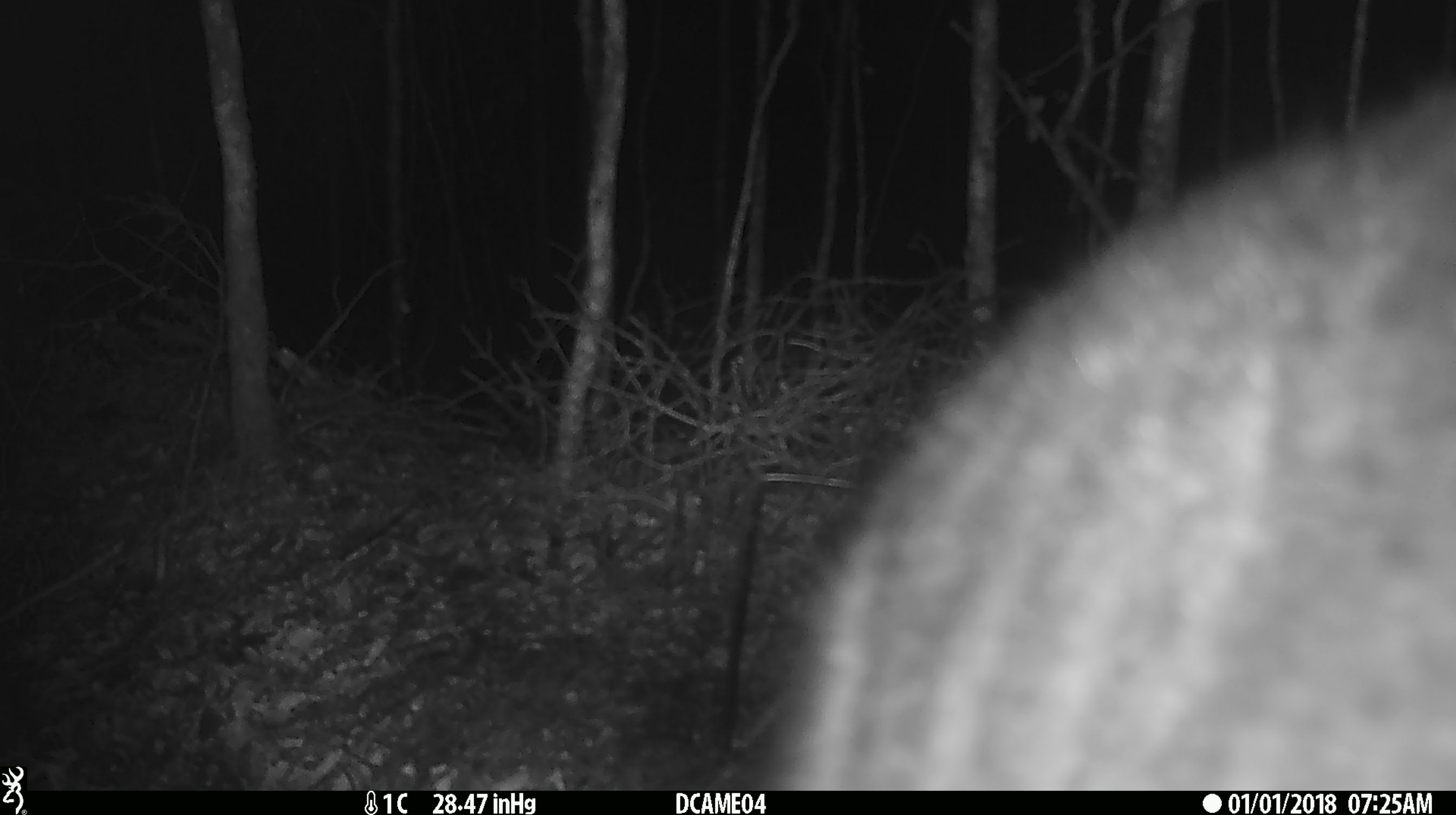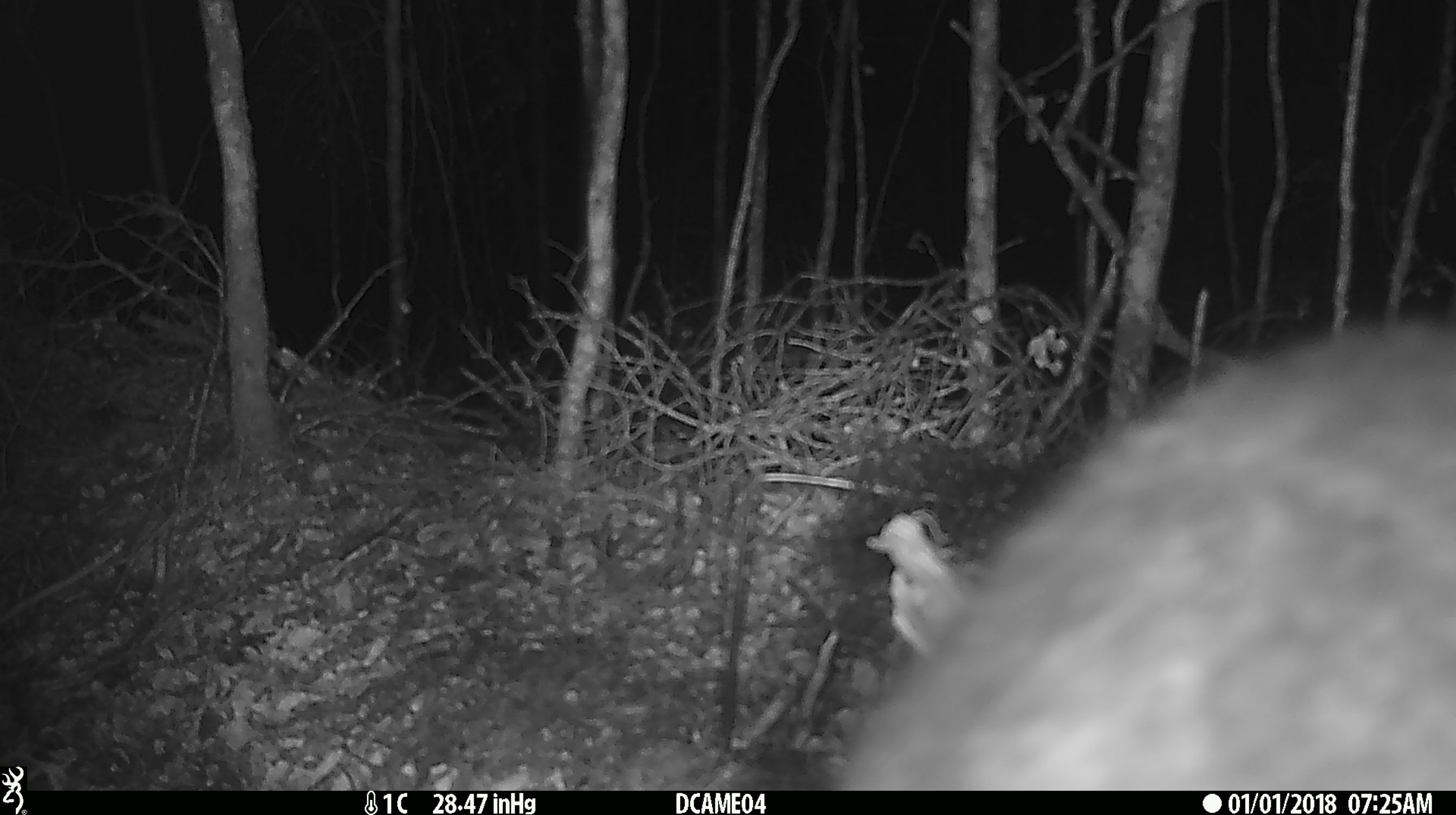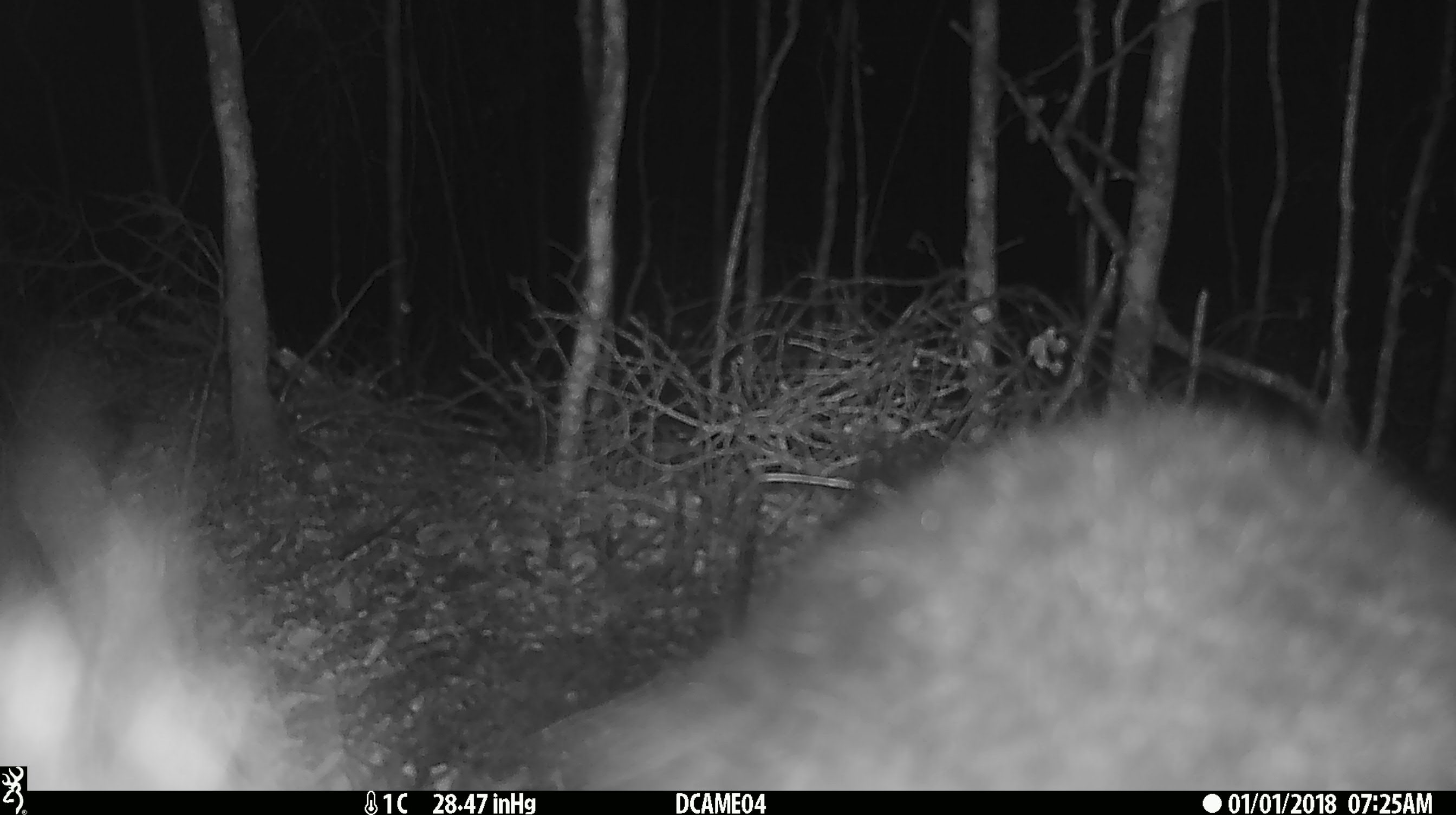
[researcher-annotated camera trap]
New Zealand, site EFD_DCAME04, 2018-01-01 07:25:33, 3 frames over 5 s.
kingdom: Animalia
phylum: Chordata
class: Mammalia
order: Diprotodontia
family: Phalangeridae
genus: Trichosurus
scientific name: Trichosurus vulpecula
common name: common brushtail possum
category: possum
Possum (common brushtail possum) (Trichosurus vulpecula).